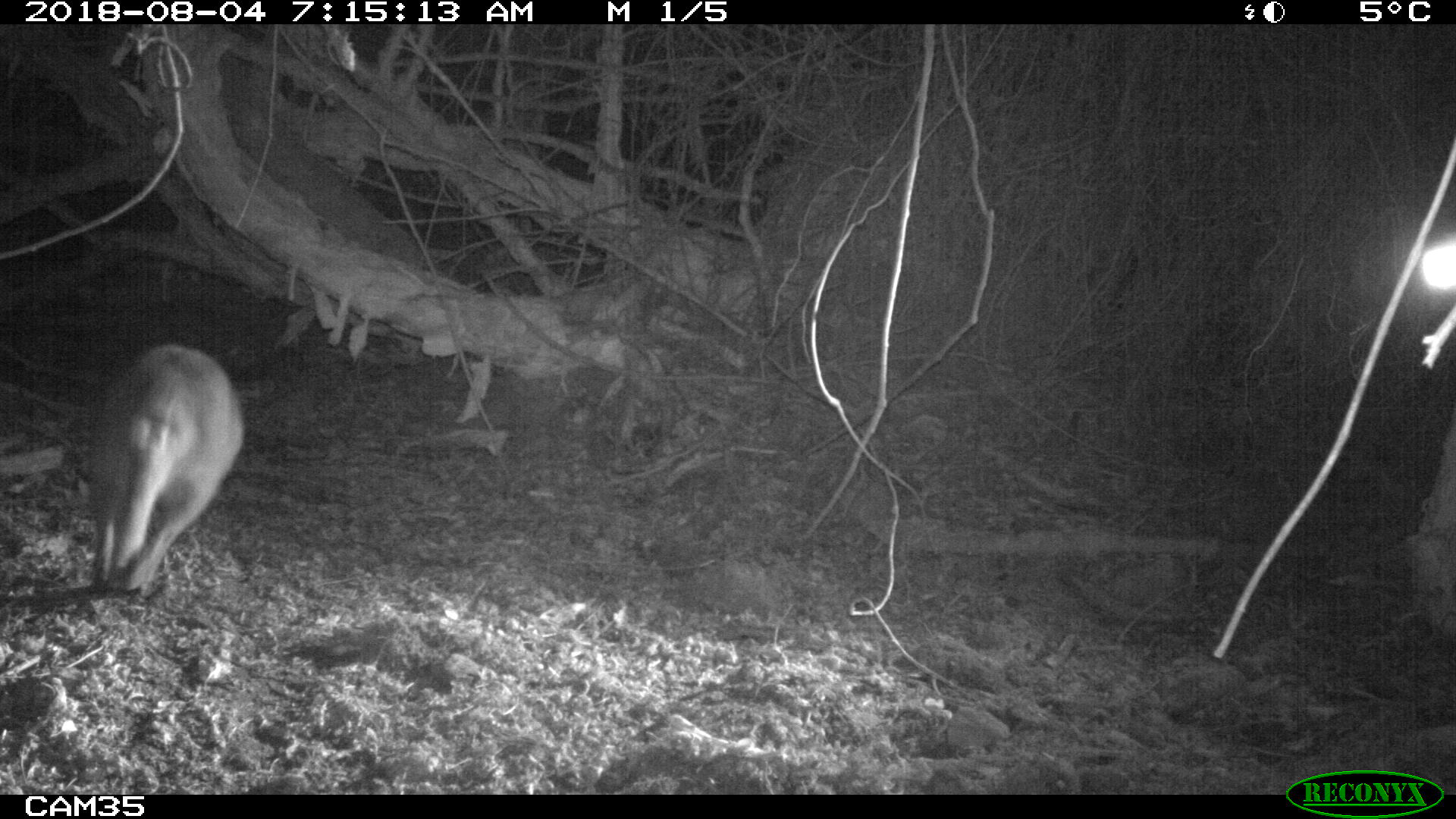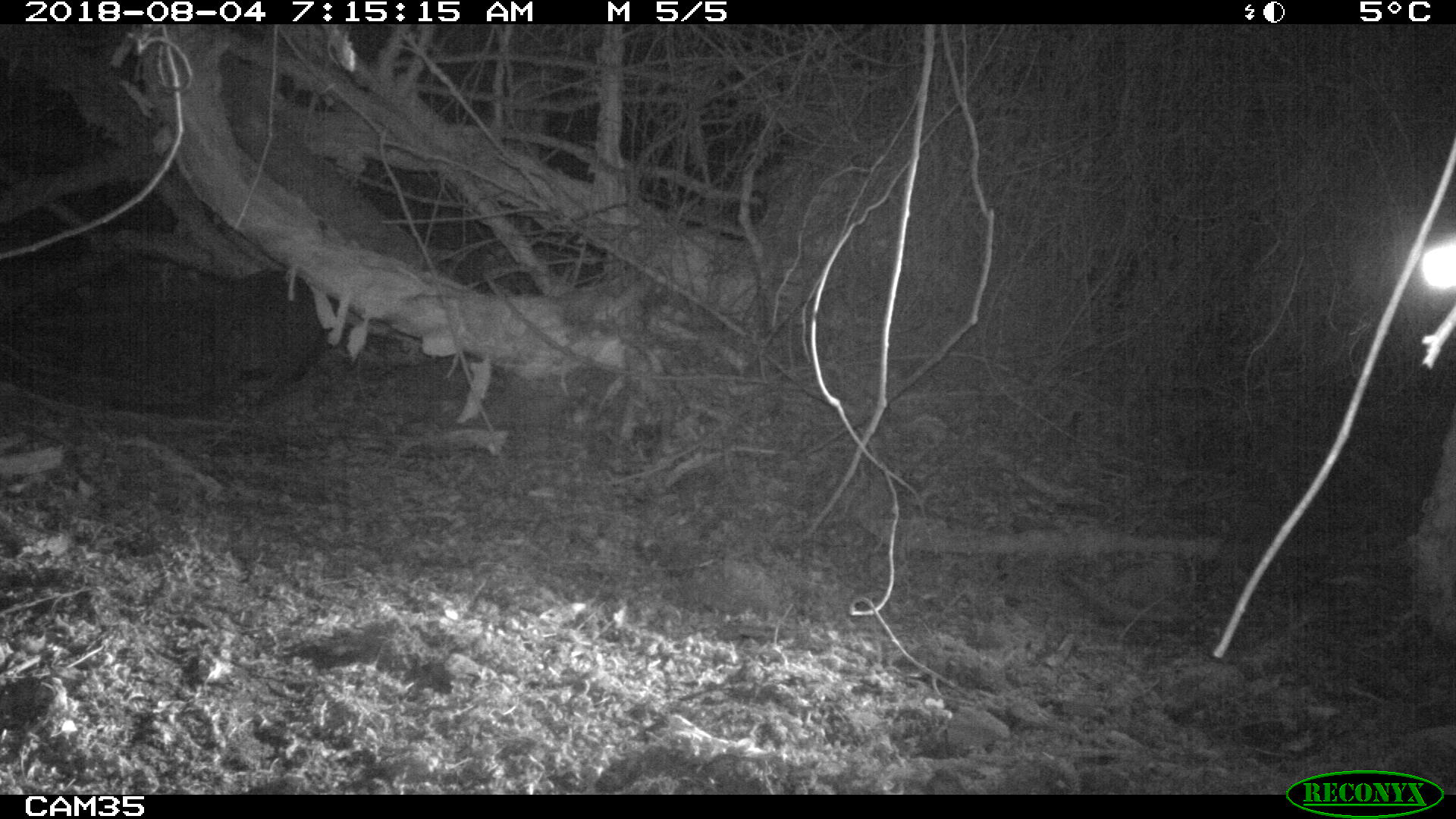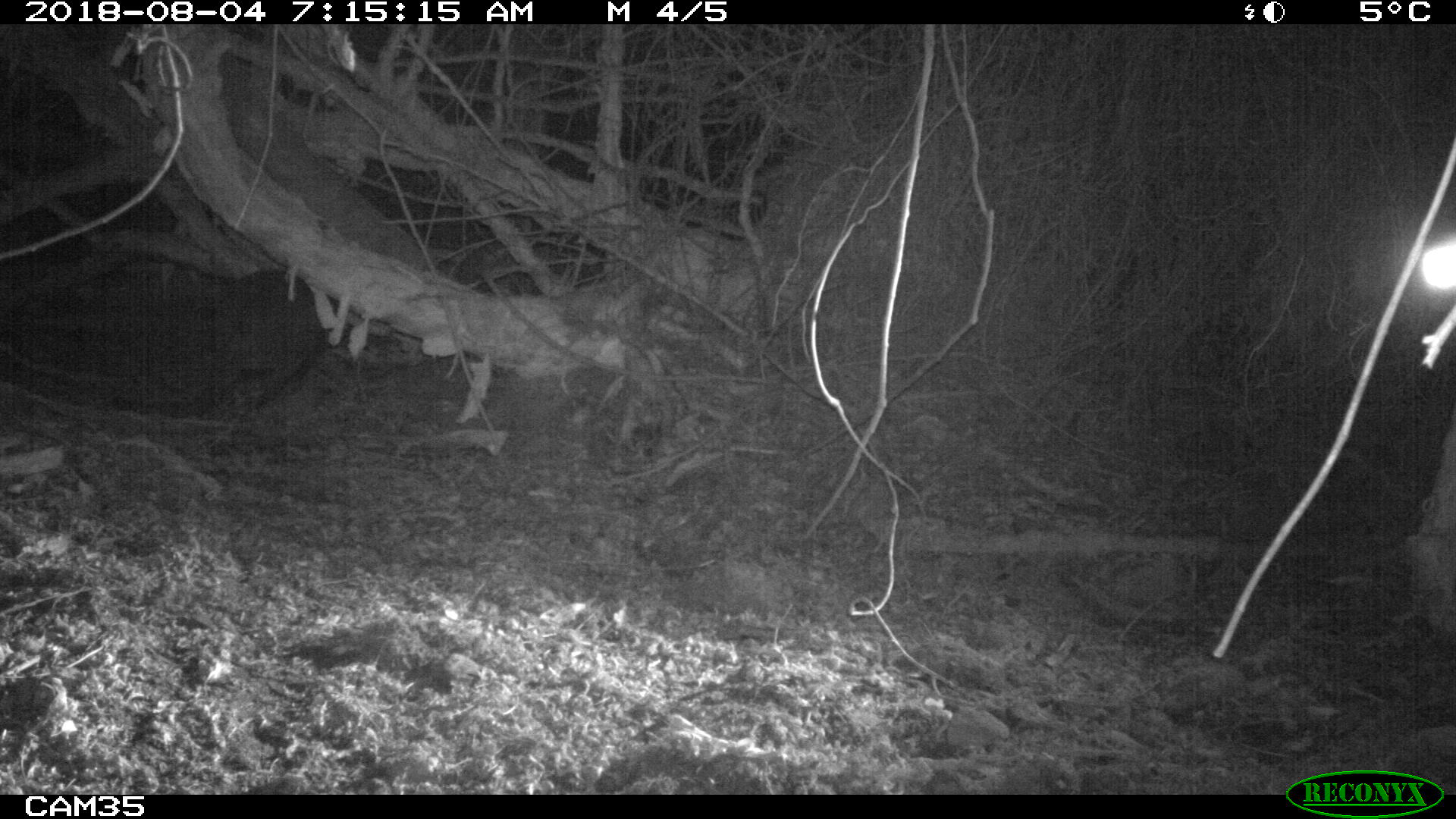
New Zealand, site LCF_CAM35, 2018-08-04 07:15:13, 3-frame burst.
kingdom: Animalia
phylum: Chordata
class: Mammalia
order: Diprotodontia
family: Macropodidae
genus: Notamacropus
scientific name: Notamacropus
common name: wallaby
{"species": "wallaby (Notamacropus)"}